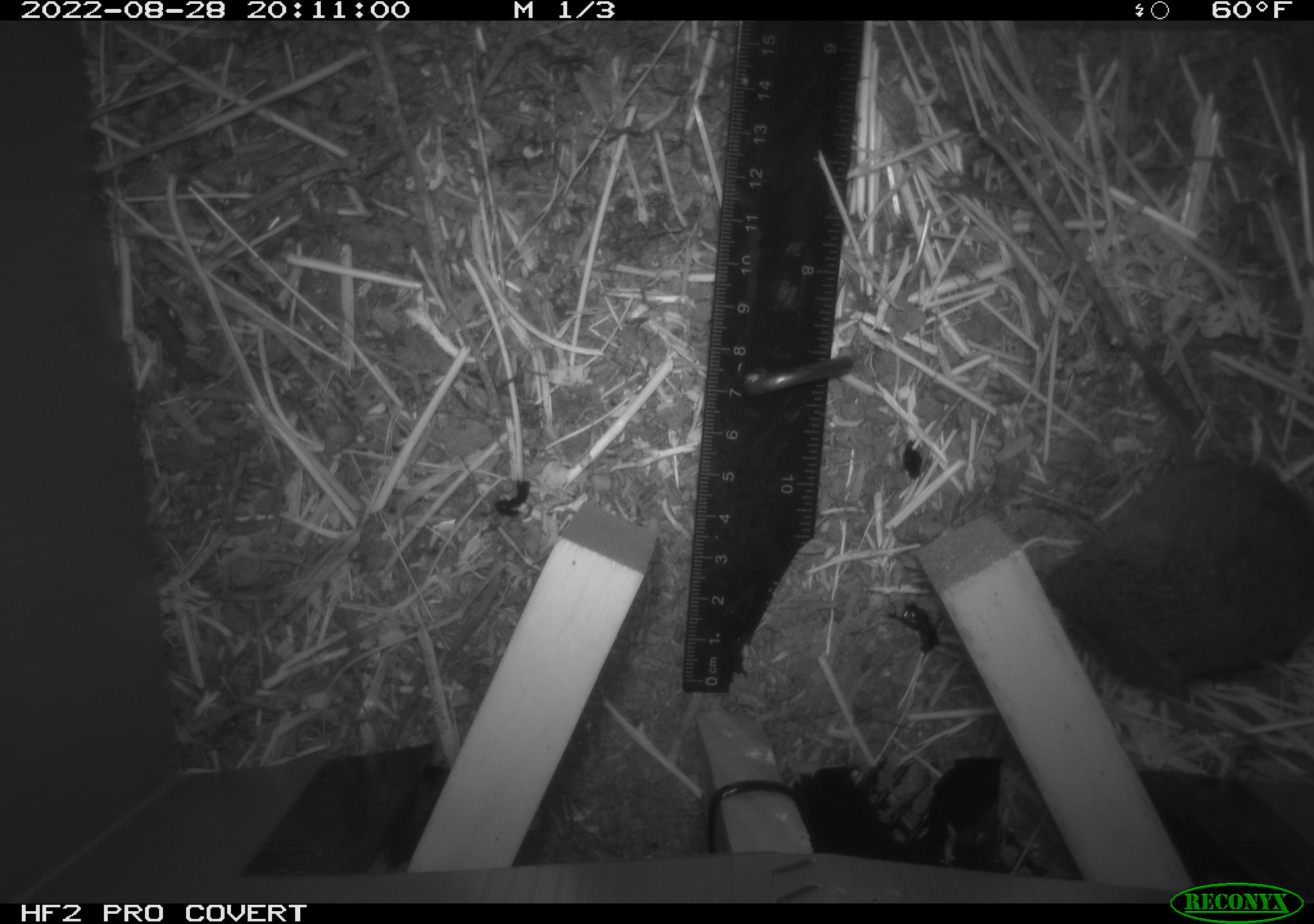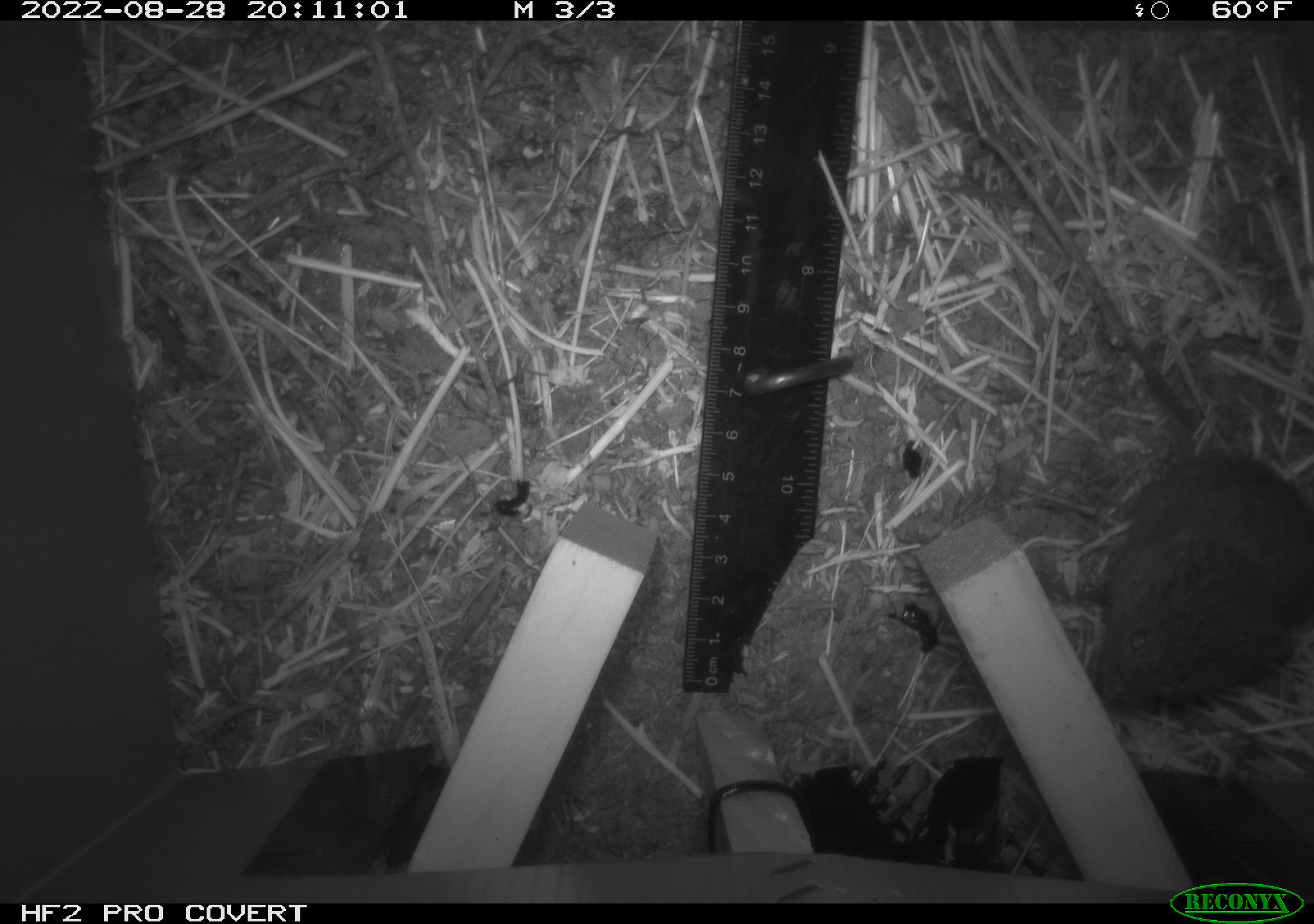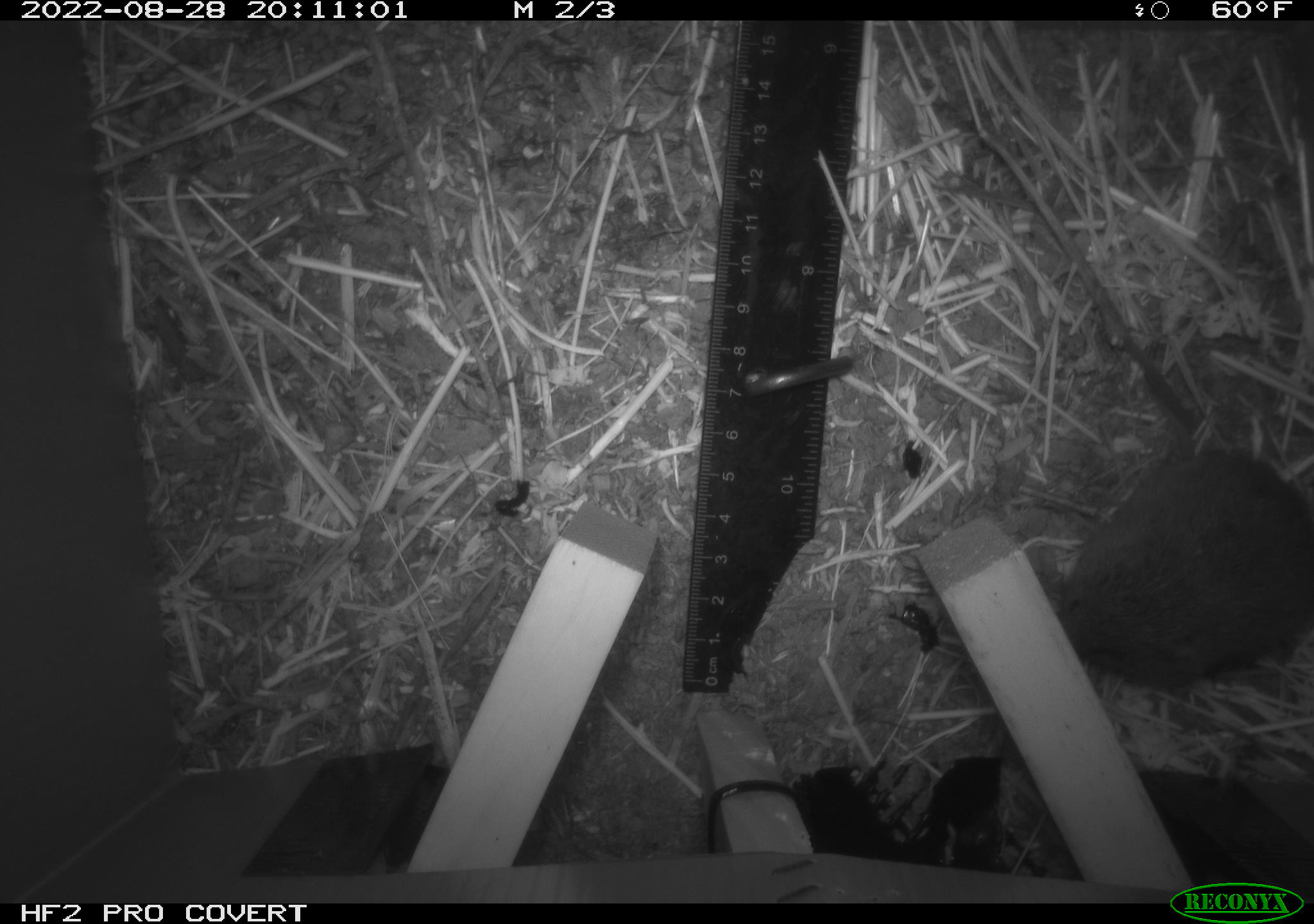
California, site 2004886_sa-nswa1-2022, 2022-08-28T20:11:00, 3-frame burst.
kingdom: Animalia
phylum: Chordata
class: Mammalia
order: Rodentia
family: Cricetidae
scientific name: Cricetidae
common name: hamsters, voles, lemmings, and allies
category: cricetidae family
Cricetidae family (hamsters, voles, lemmings, and allies) (Cricetidae).